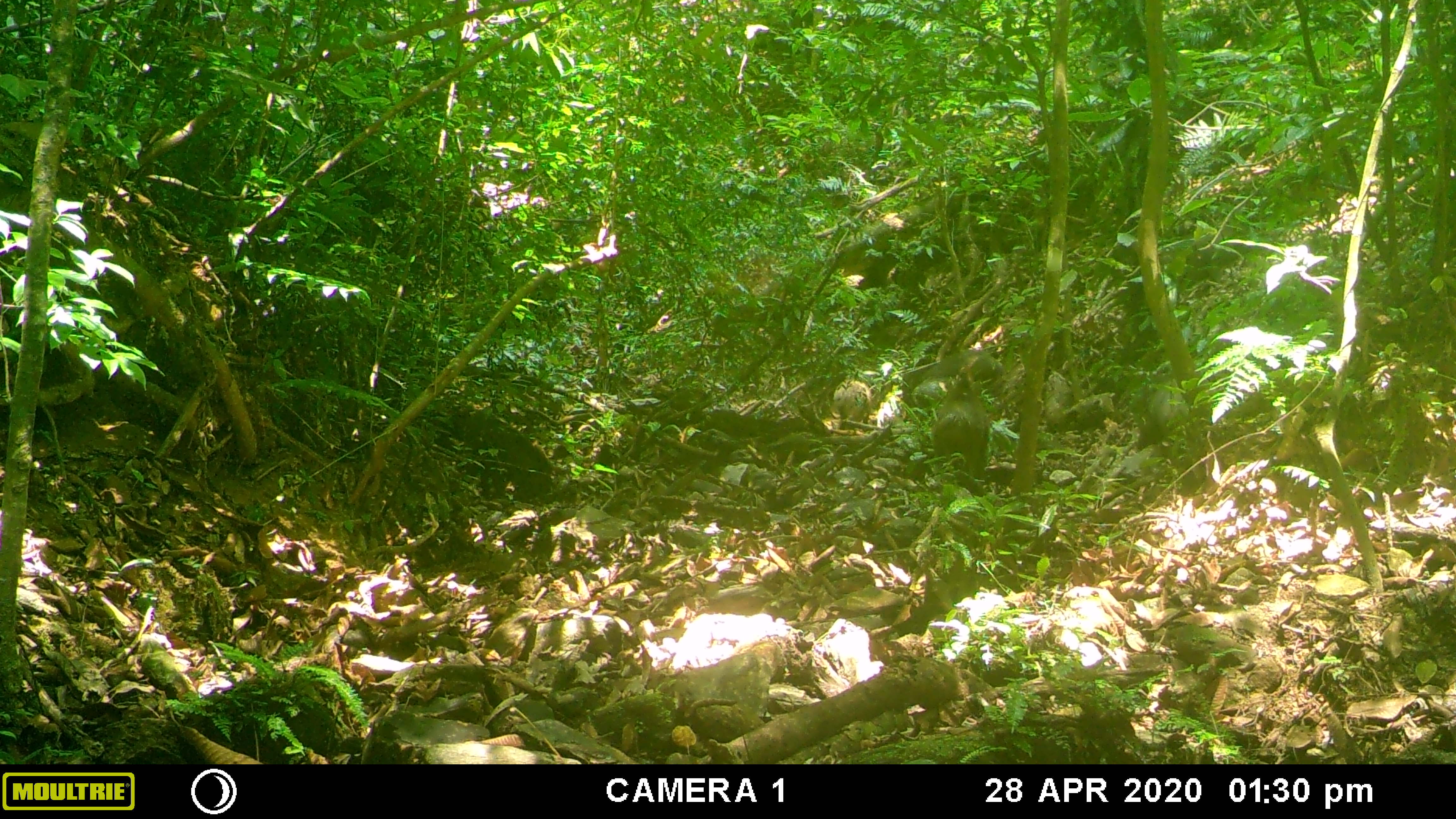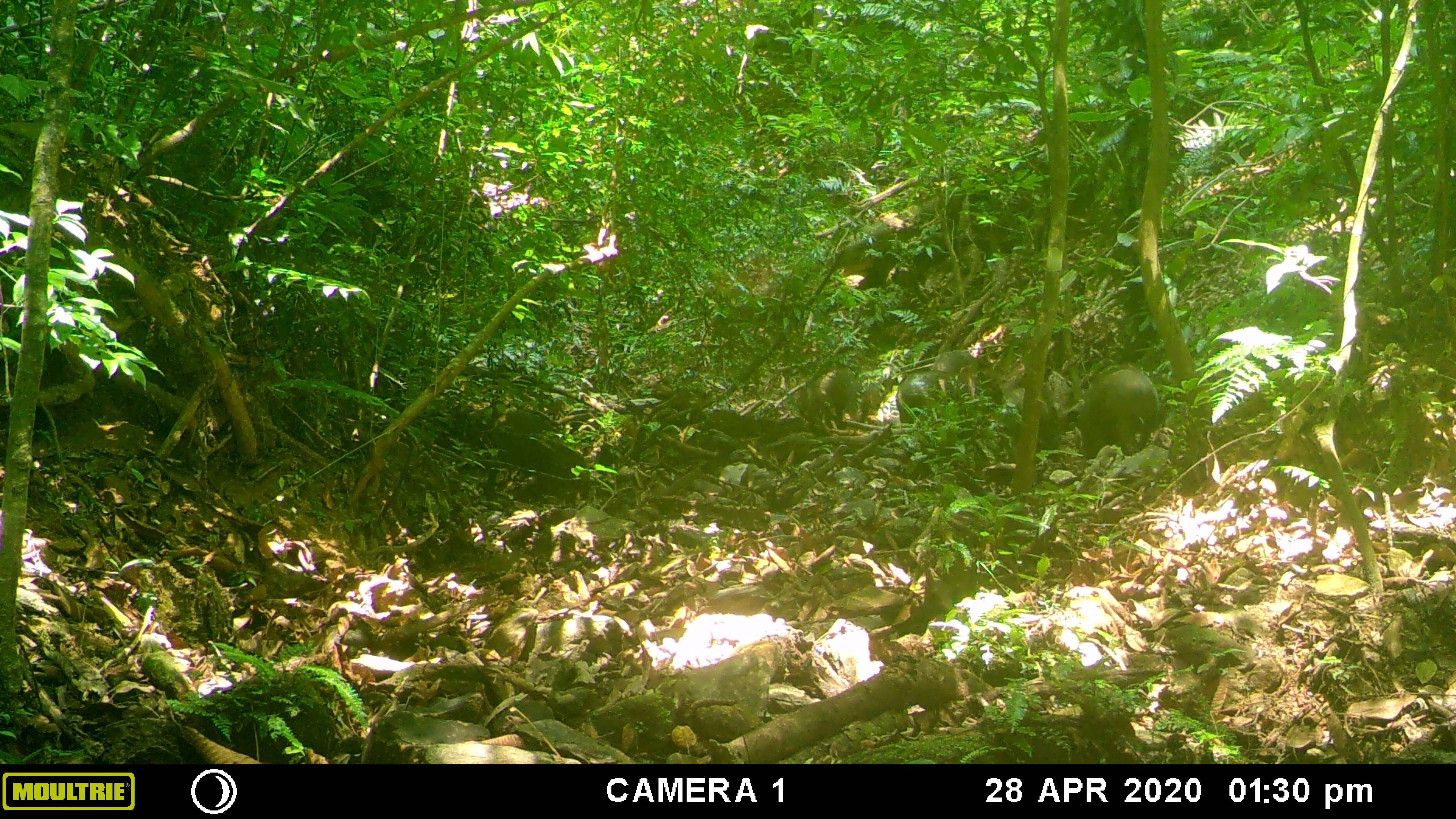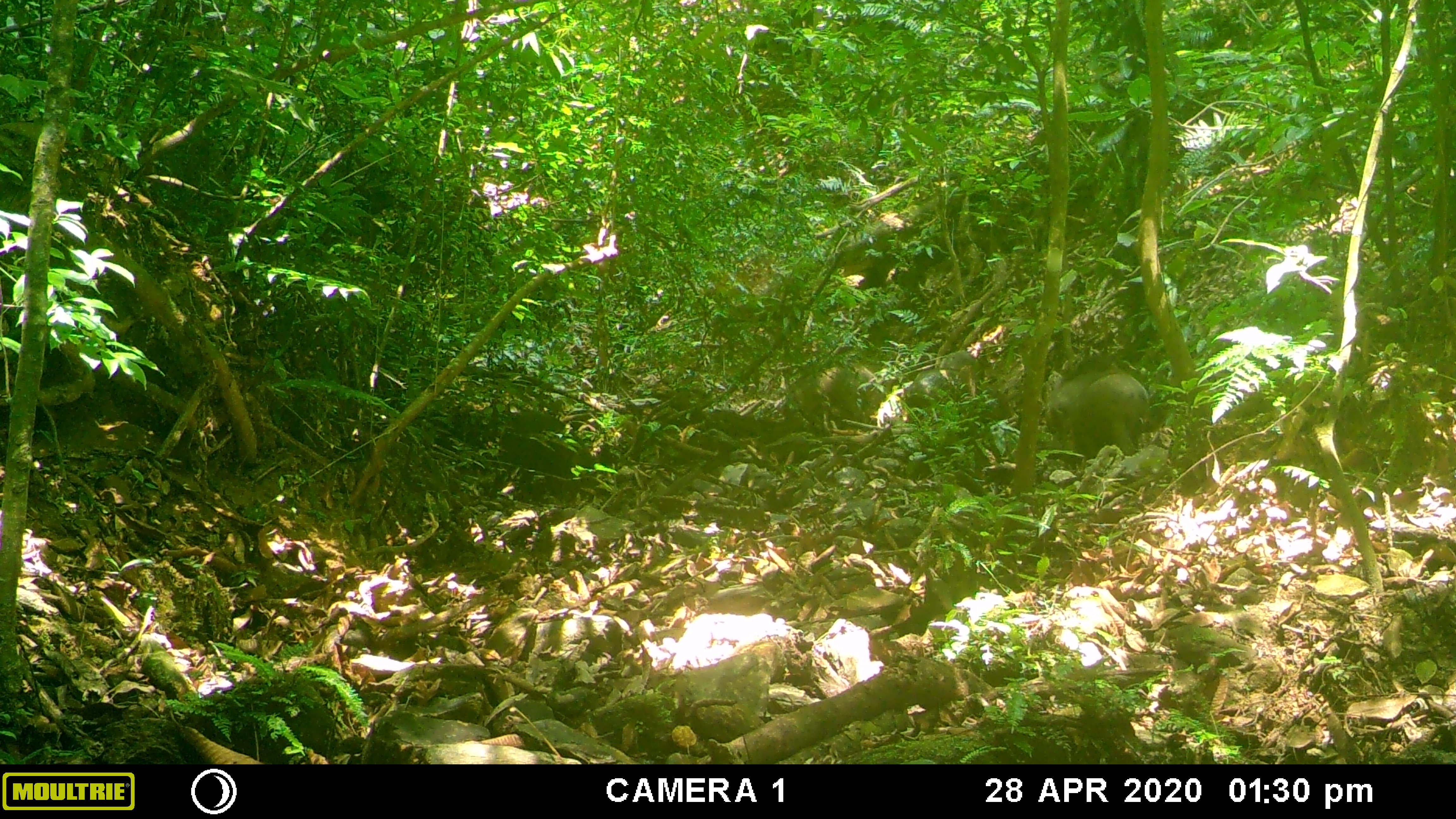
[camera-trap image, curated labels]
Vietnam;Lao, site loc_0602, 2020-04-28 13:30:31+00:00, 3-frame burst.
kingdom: Animalia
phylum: Chordata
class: Mammalia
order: Artiodactyla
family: Suidae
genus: Sus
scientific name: Sus scrofa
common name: eurasian wild pig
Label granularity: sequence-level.